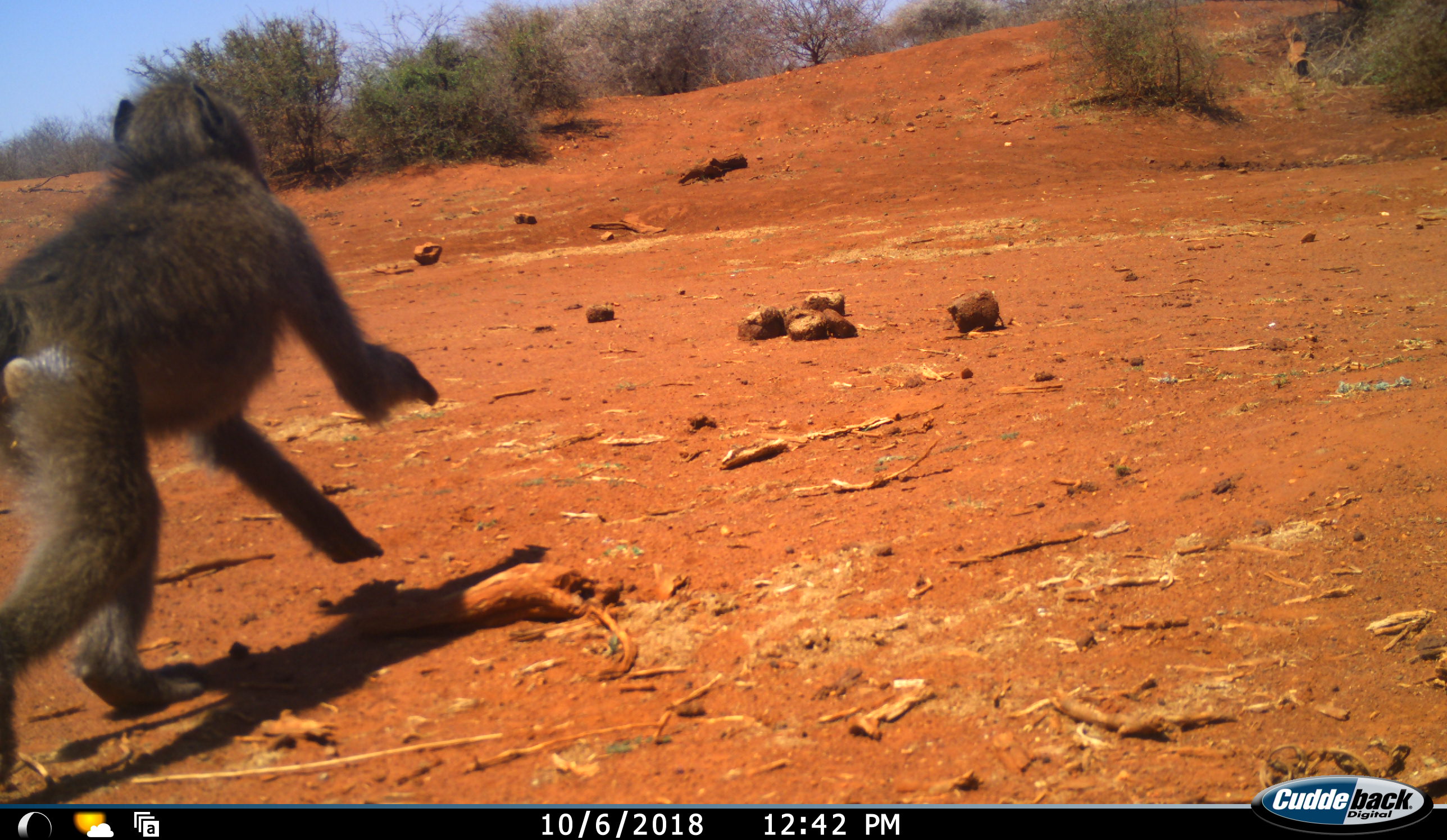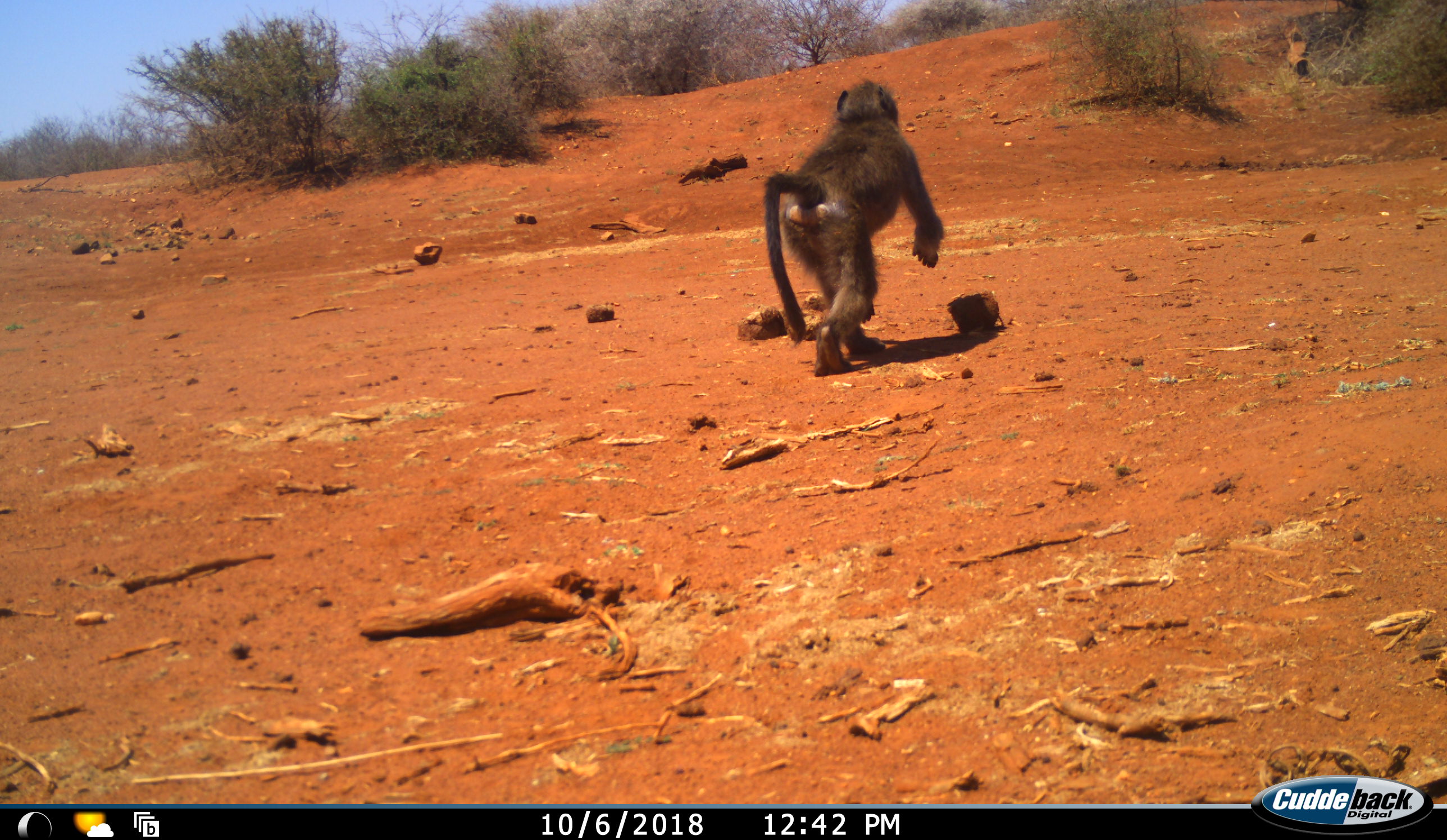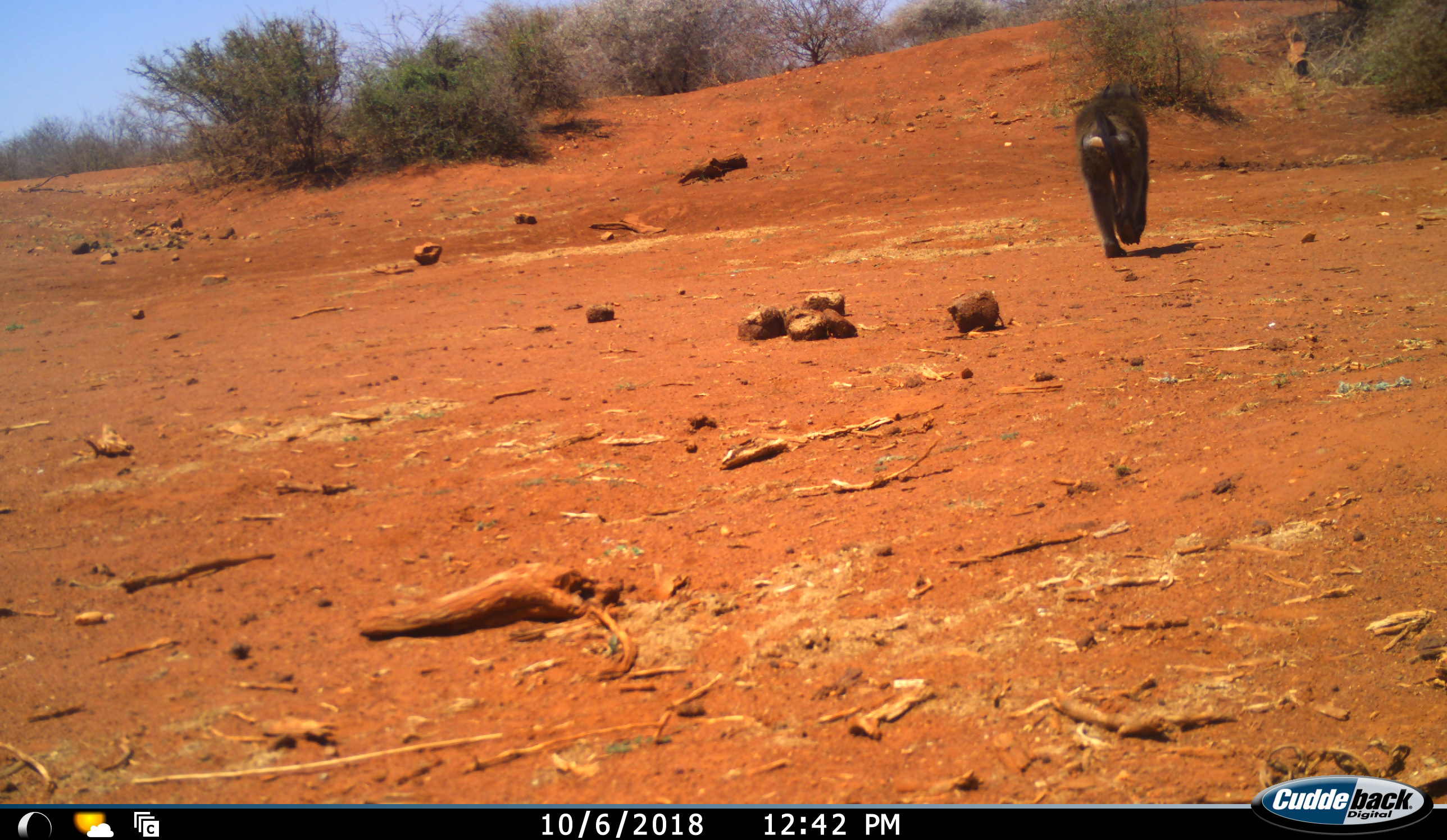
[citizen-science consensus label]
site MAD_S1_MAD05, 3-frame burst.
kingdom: Animalia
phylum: Chordata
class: Mammalia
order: Primates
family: Cercopithecidae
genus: Papio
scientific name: Papio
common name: baboon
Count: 1.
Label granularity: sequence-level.